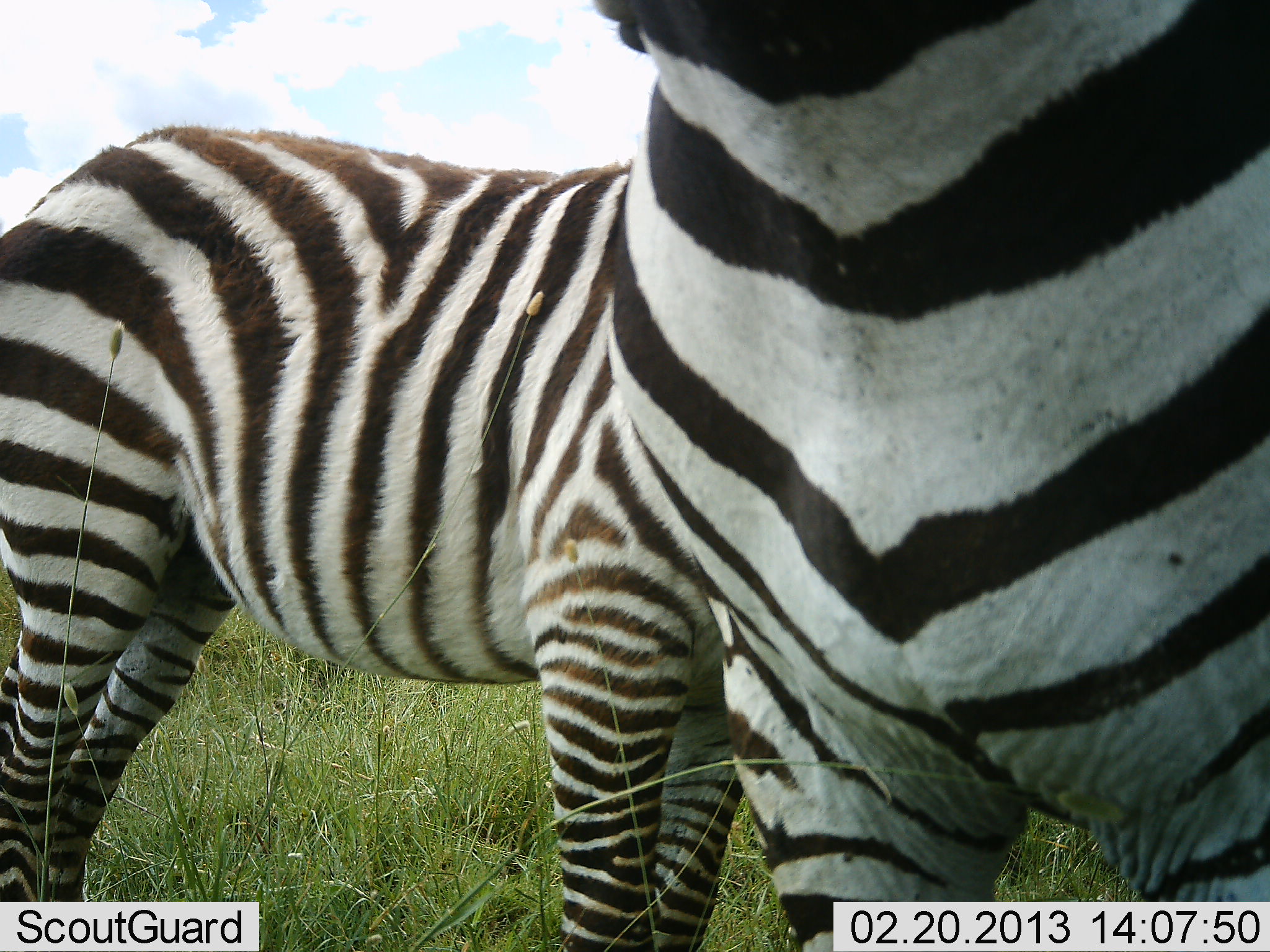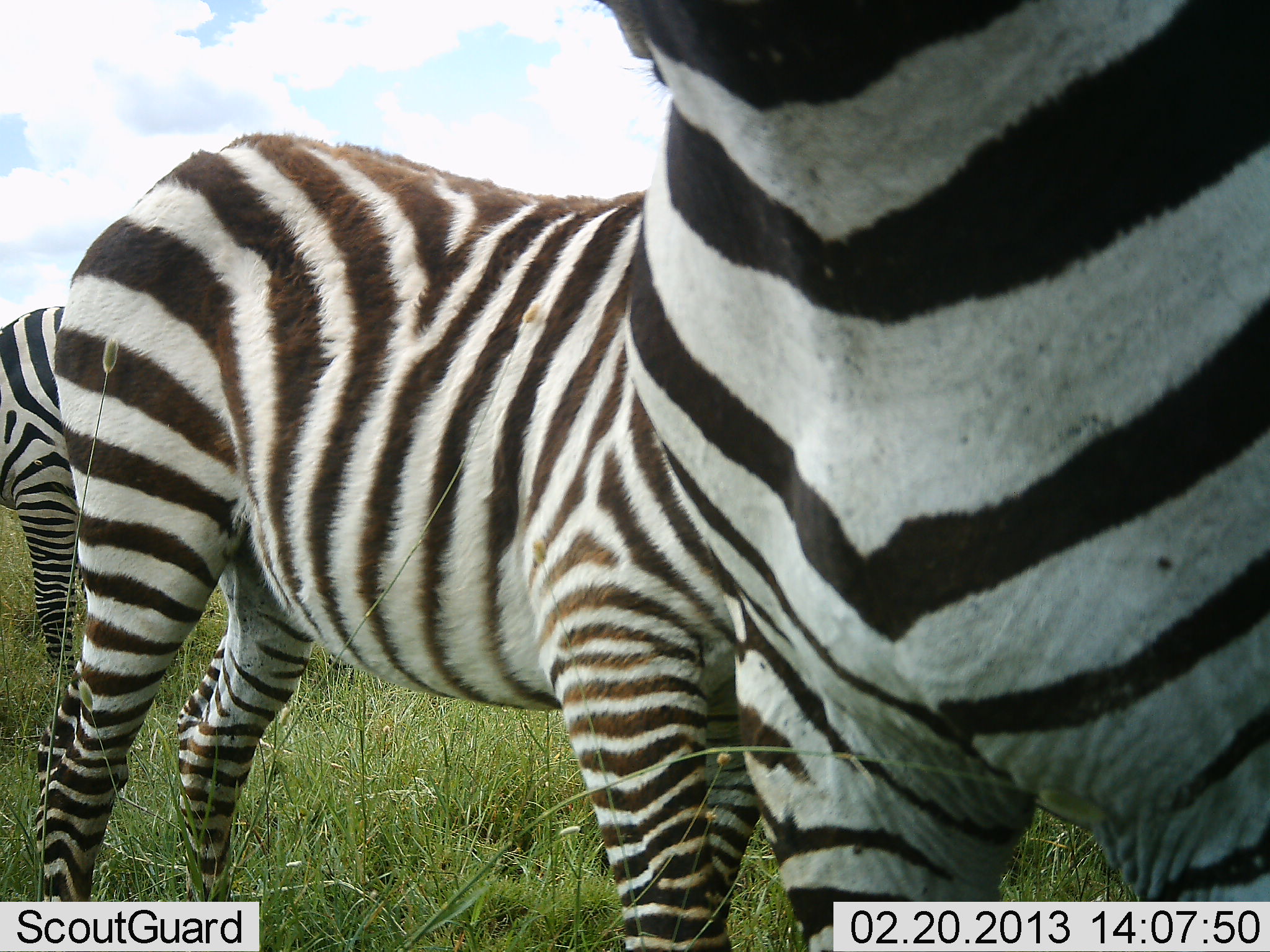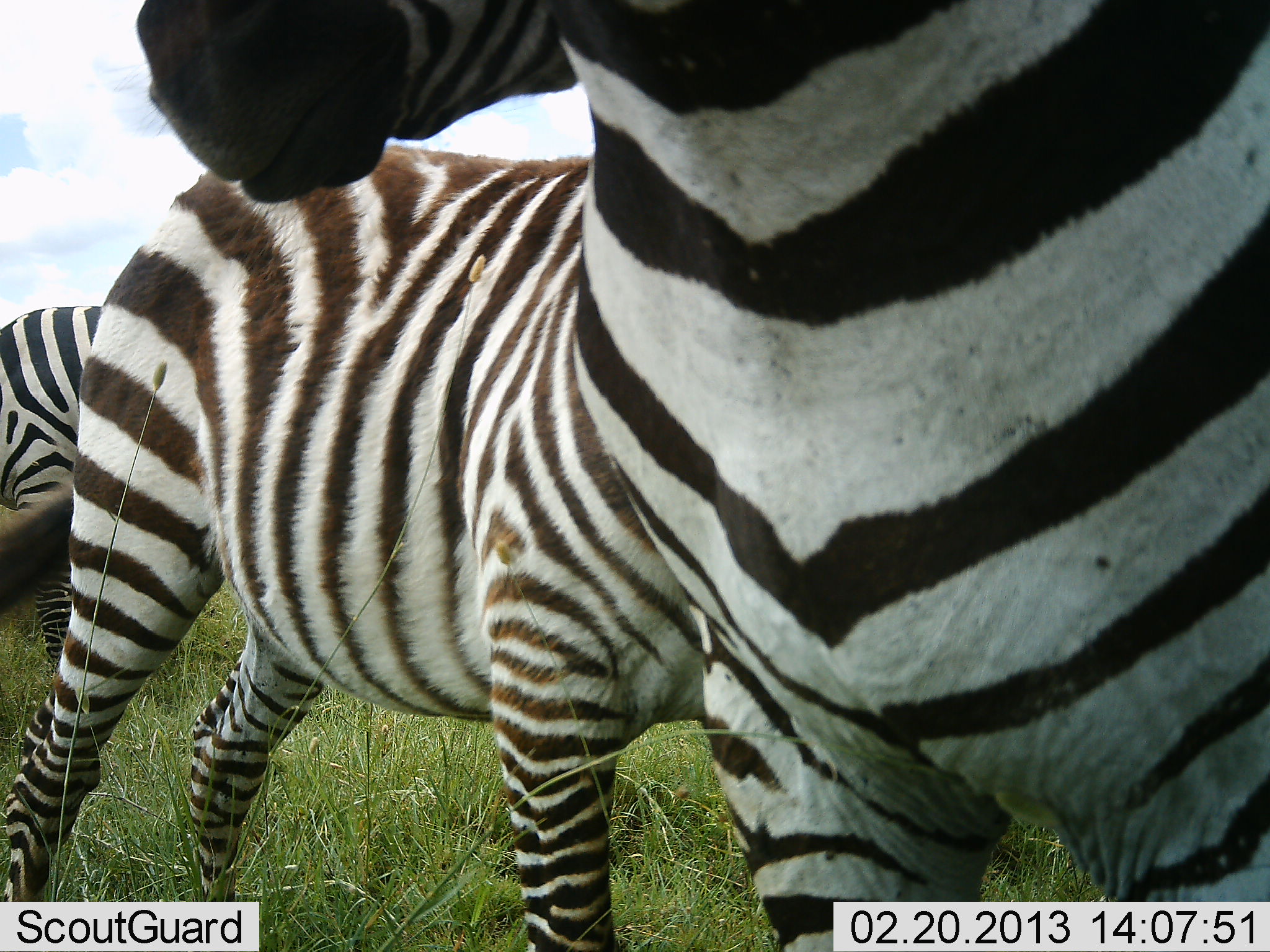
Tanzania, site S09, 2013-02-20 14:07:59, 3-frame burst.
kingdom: Animalia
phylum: Chordata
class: Mammalia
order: Perissodactyla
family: Equidae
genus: Equus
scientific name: Equus quagga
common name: plains zebra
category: zebra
Zebra (plains zebra) (Equus quagga), count 3. Behavior (volunteer vote fractions): standing 92%, resting 0%, moving 15%, interacting 0%. Young present (vote fraction): 0%. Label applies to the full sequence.